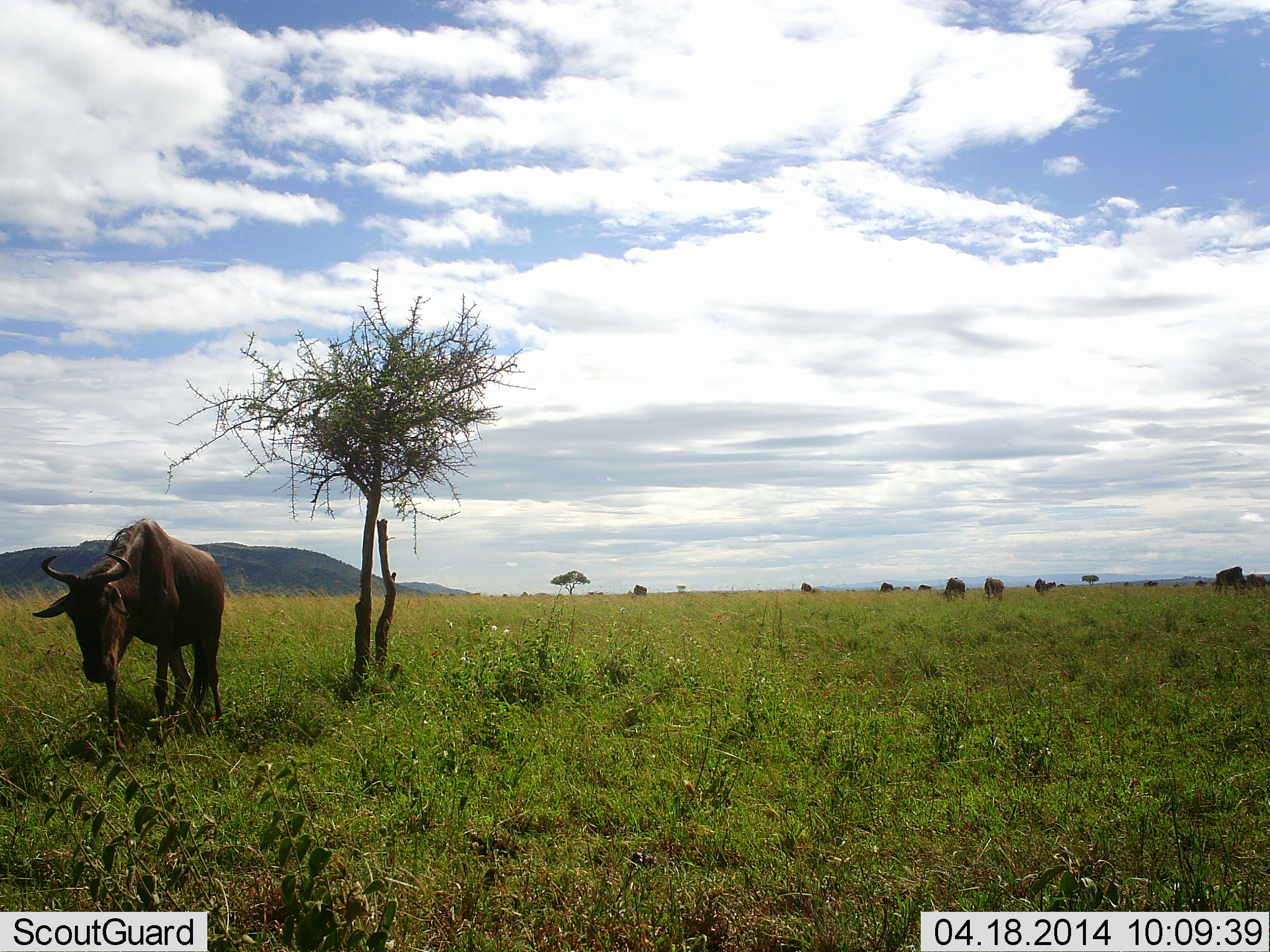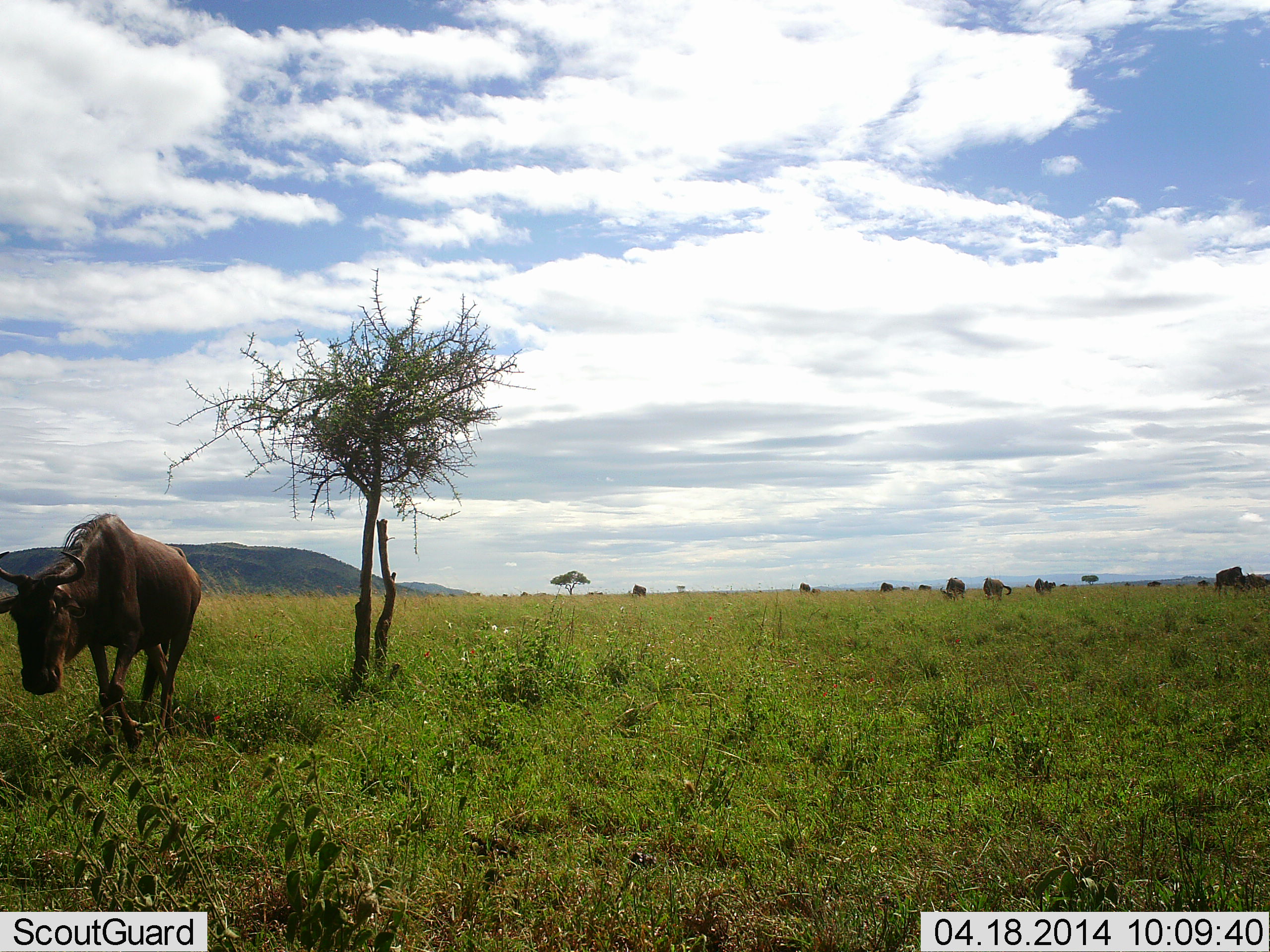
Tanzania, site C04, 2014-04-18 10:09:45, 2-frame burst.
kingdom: Animalia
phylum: Chordata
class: Mammalia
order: Artiodactyla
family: Bovidae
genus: Connochaetes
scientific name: Connochaetes taurinus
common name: blue wildebeest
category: wildebeest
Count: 11-50.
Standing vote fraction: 30%.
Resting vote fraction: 0%.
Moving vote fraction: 80%.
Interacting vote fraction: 0%.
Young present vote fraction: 0%.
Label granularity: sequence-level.